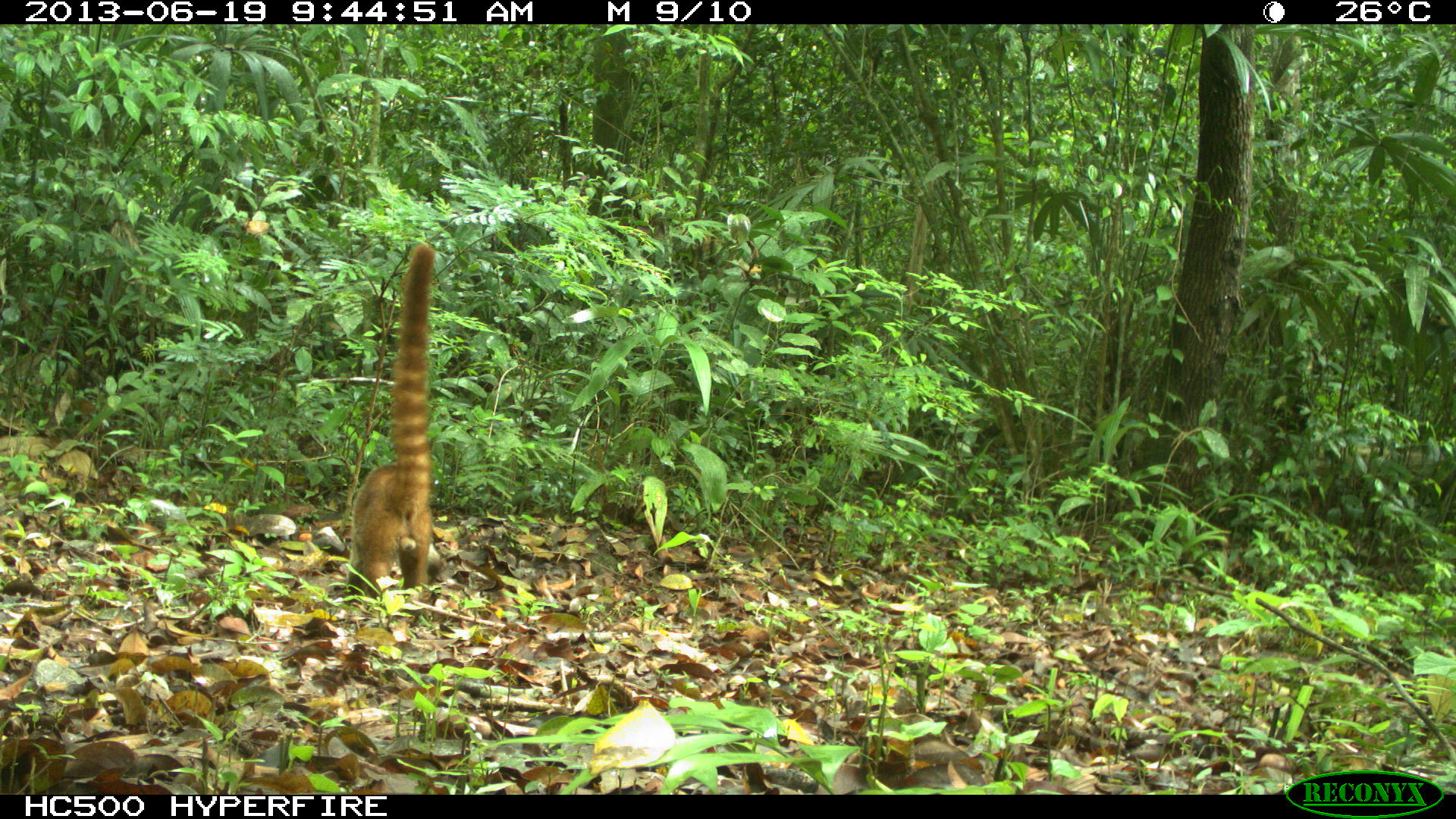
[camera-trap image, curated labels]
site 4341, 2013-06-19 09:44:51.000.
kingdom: Animalia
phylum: Chordata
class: Mammalia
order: Carnivora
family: Procyonidae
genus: Nasua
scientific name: Nasua narica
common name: white-nosed coati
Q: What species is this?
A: Nasua narica (white-nosed coati).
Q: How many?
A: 1.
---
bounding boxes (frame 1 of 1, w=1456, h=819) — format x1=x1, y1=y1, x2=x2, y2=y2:
nasua narica: x1=346, y1=239, x2=436, y2=605